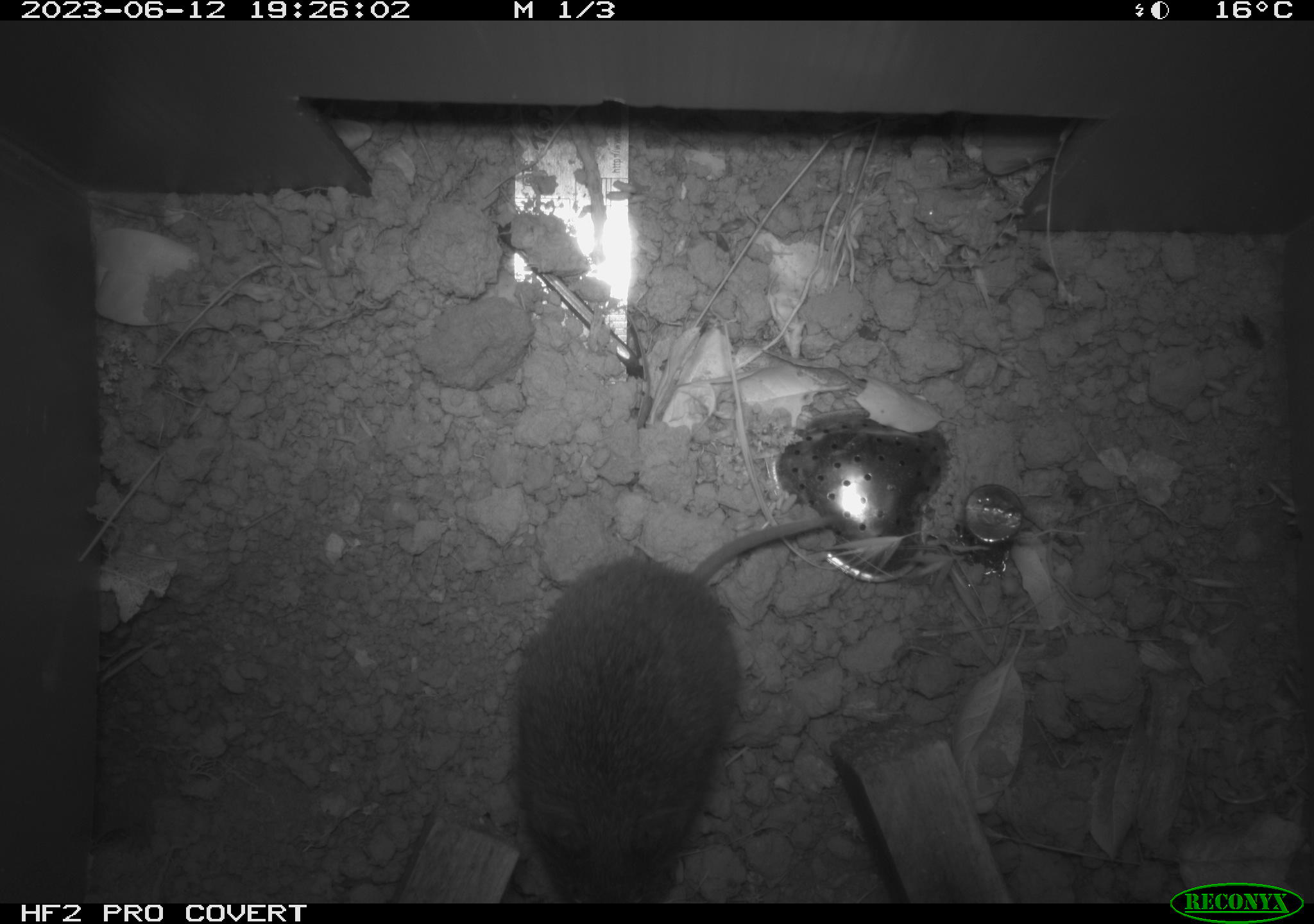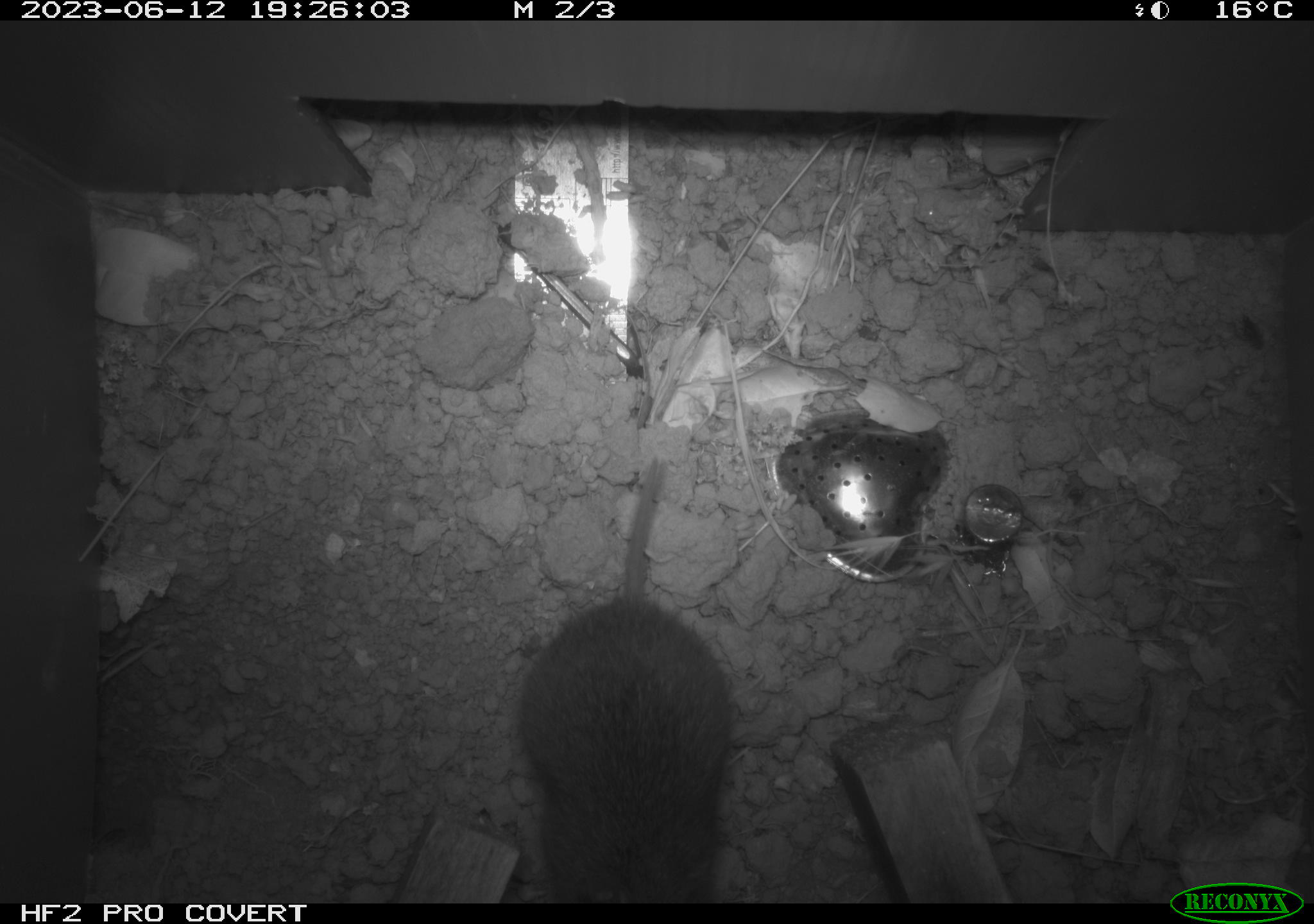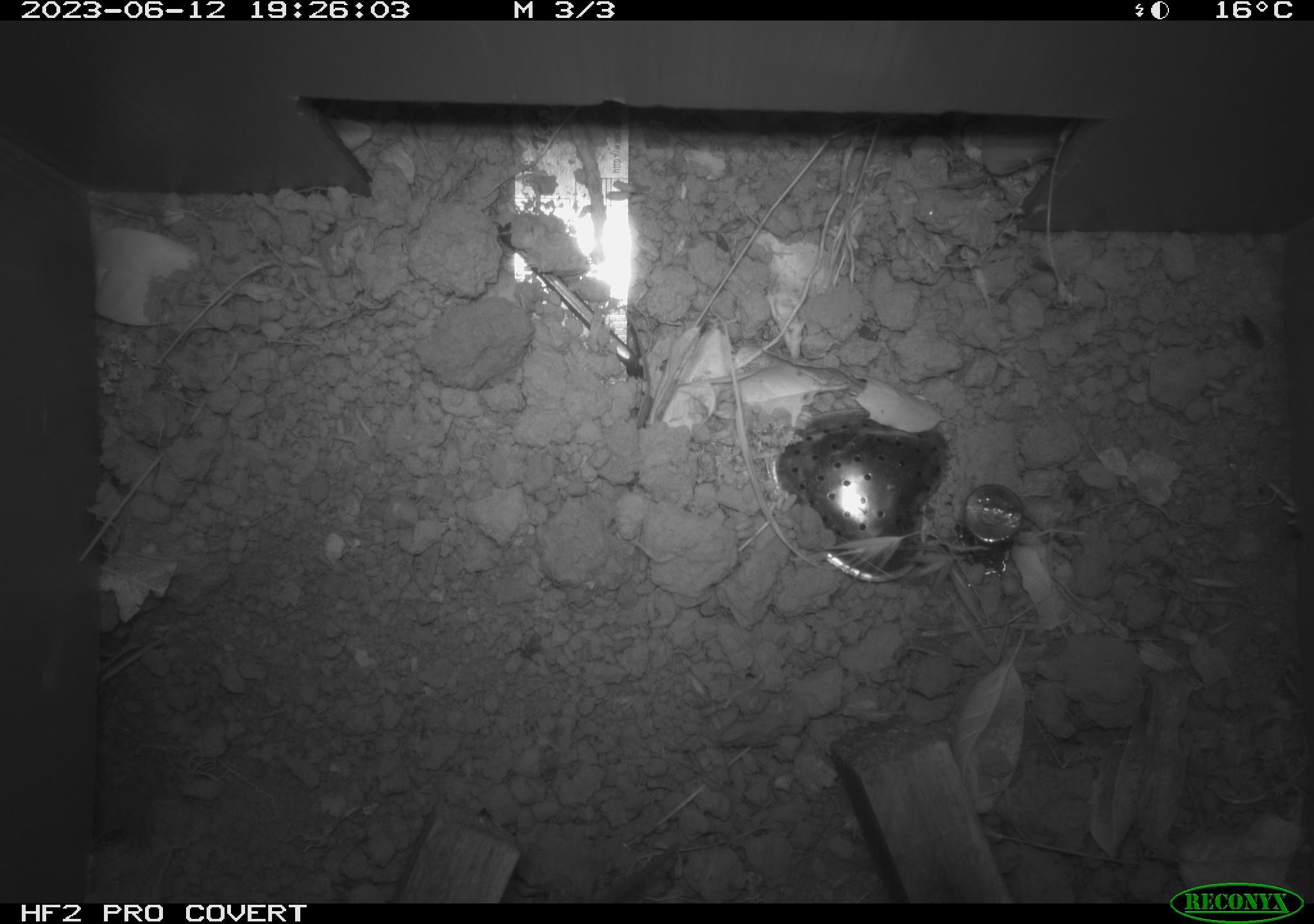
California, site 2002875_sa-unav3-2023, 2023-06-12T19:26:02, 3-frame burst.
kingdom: Animalia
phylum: Chordata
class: Mammalia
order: Rodentia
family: Cricetidae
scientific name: Arvicolinae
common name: voles, lemmings, and muskrats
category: arvicolinae subfamily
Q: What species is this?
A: Arvicolinae subfamily (voles, lemmings, and muskrats) (Arvicolinae).